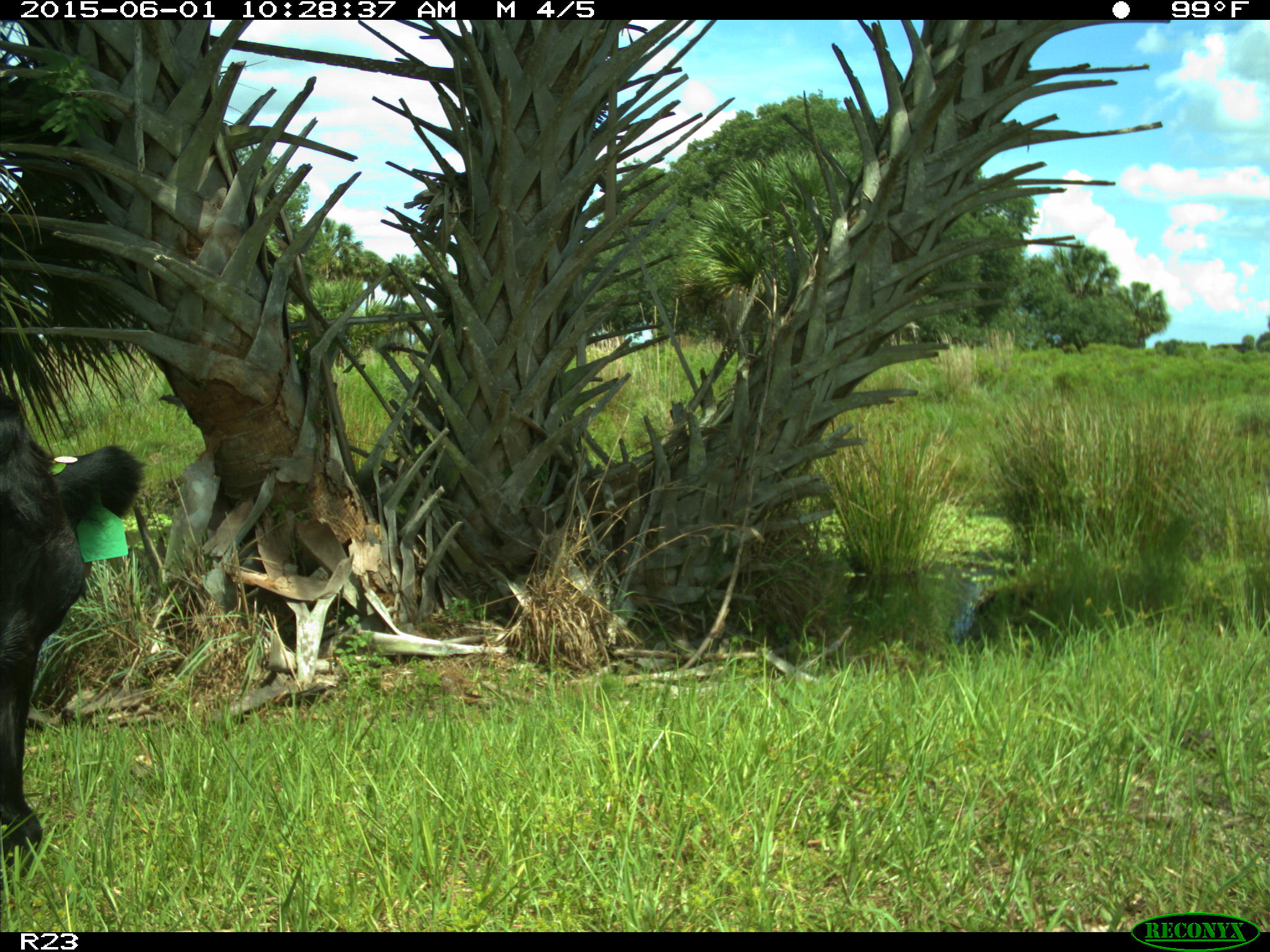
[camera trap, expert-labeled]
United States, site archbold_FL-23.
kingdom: Animalia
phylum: Chordata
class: Mammalia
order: Artiodactyla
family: Bovidae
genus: Bos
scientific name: Bos taurus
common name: domestic cow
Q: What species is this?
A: Bos taurus (domestic cow).